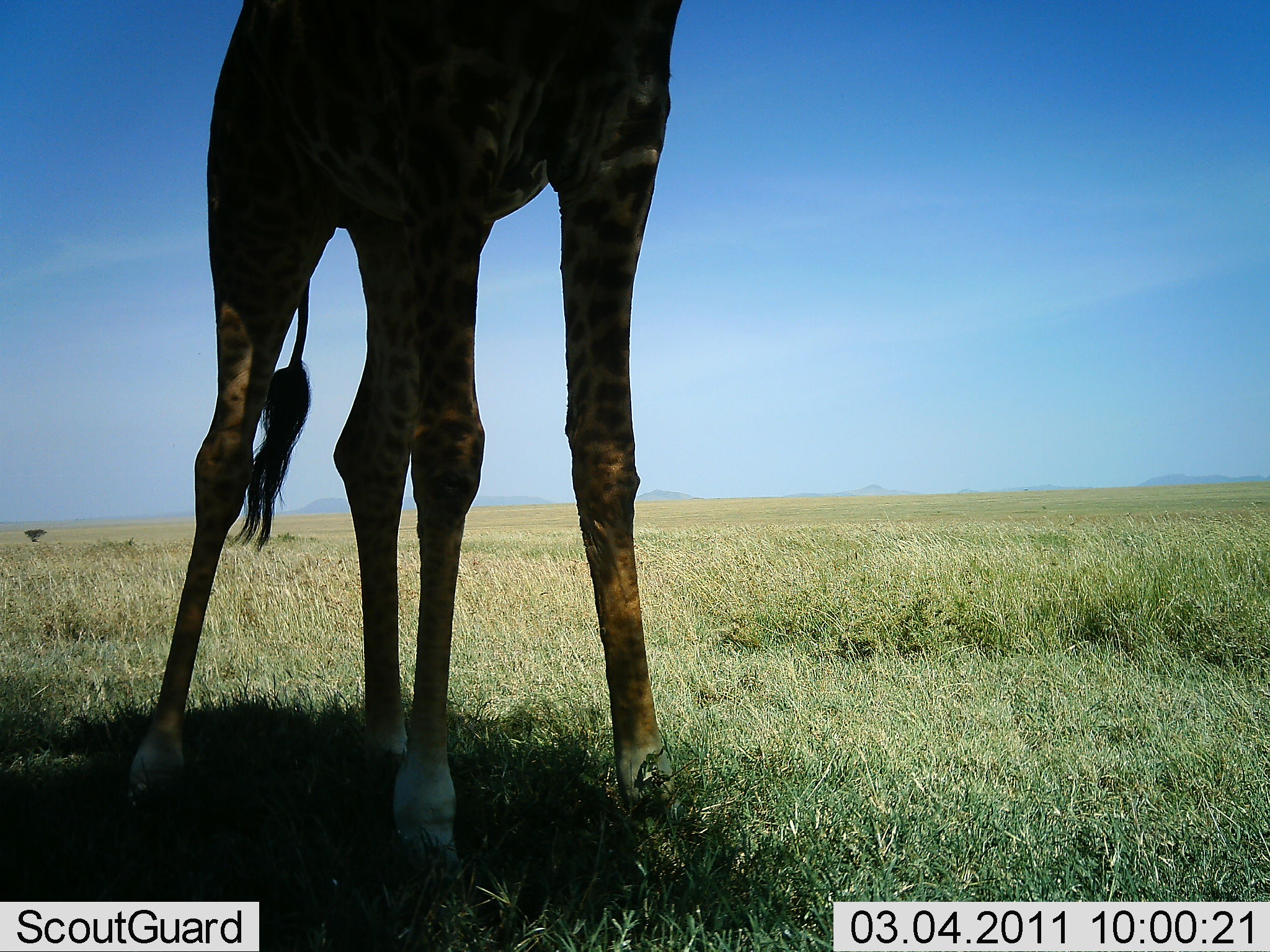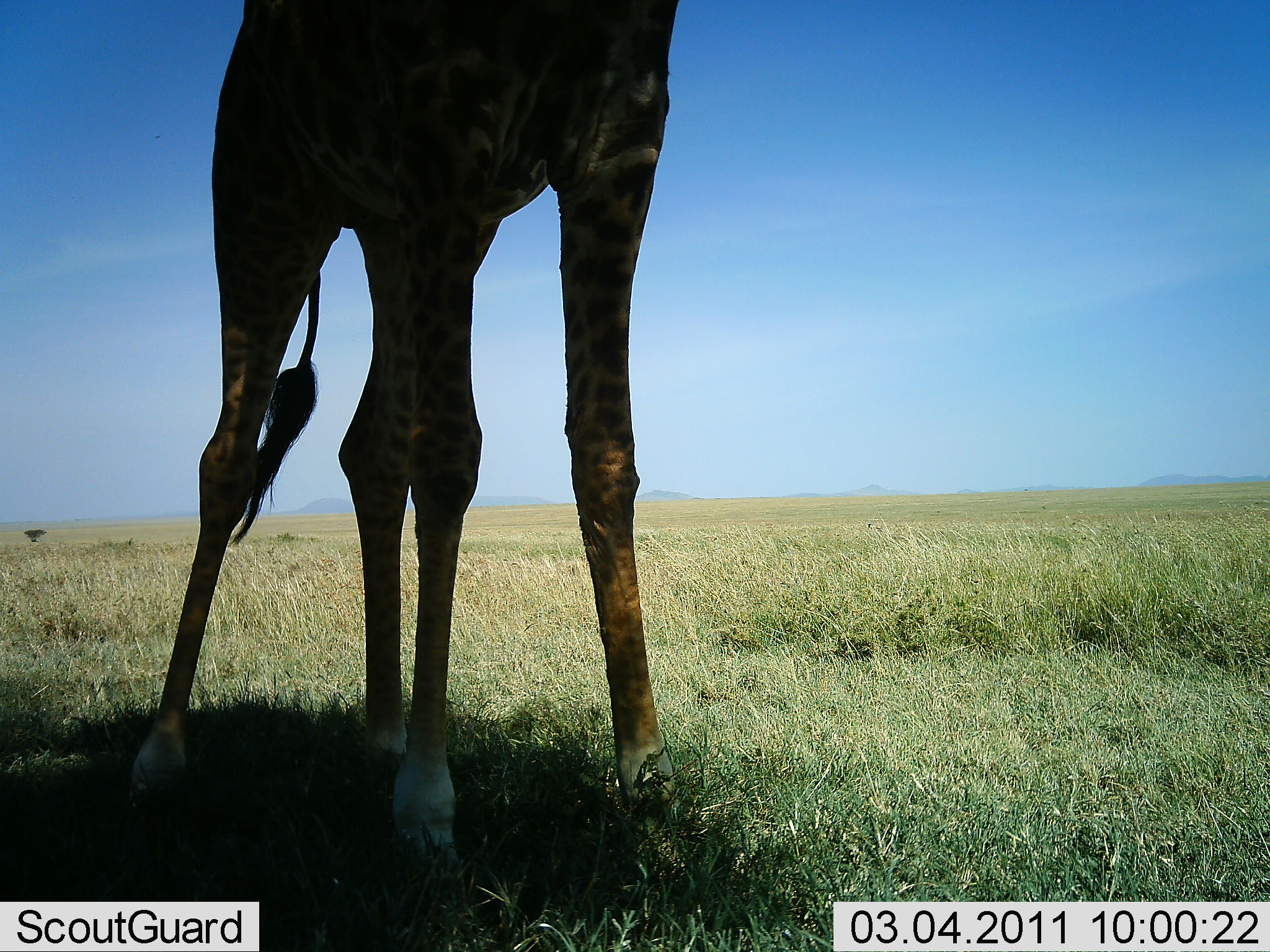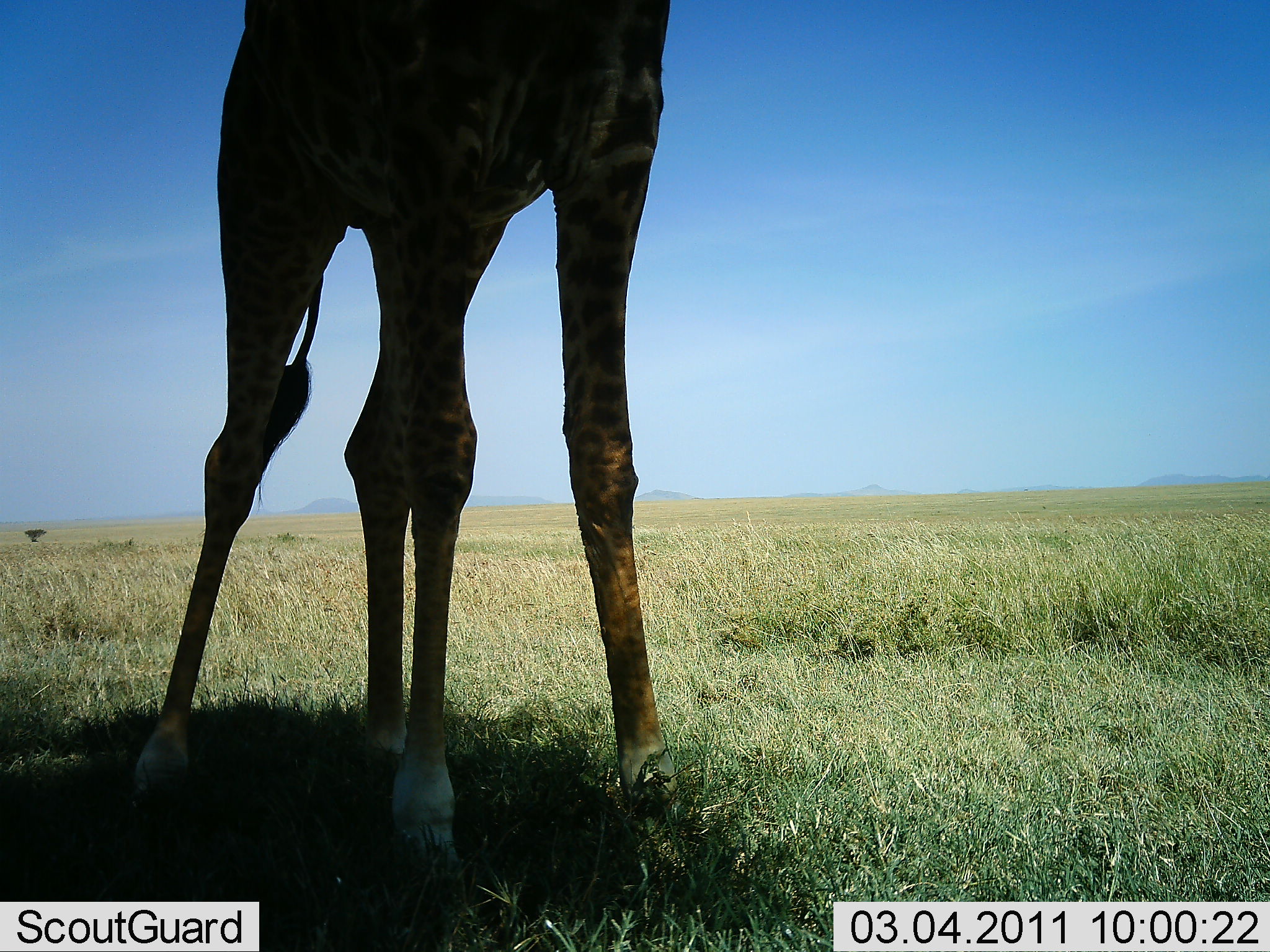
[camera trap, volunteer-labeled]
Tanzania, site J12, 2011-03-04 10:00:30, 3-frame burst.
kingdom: Animalia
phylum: Chordata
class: Mammalia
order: Artiodactyla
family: Giraffidae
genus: Giraffa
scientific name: Giraffa camelopardalis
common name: giraffe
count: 1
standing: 100%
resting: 0%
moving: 0%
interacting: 0%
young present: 0%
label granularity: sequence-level